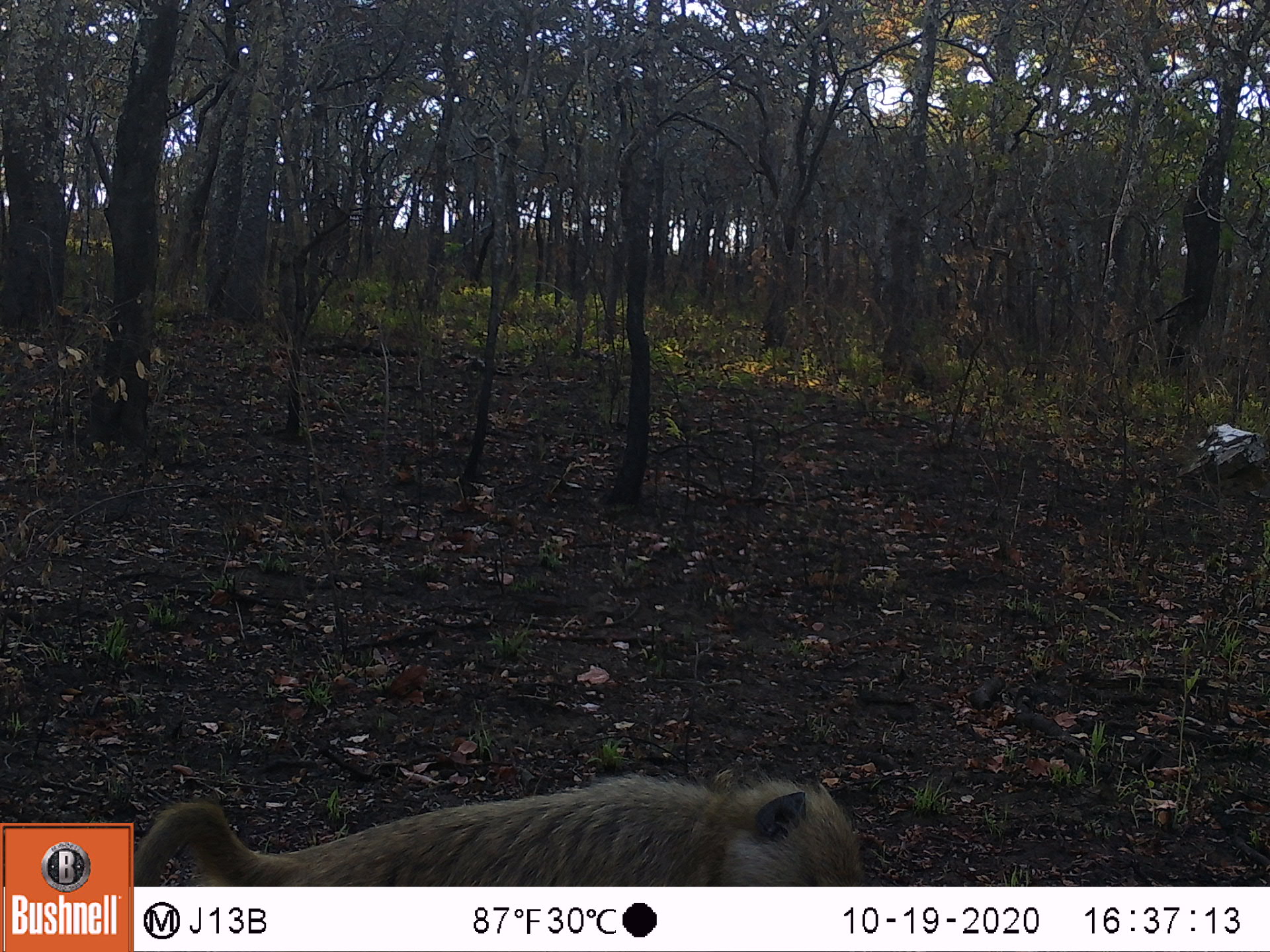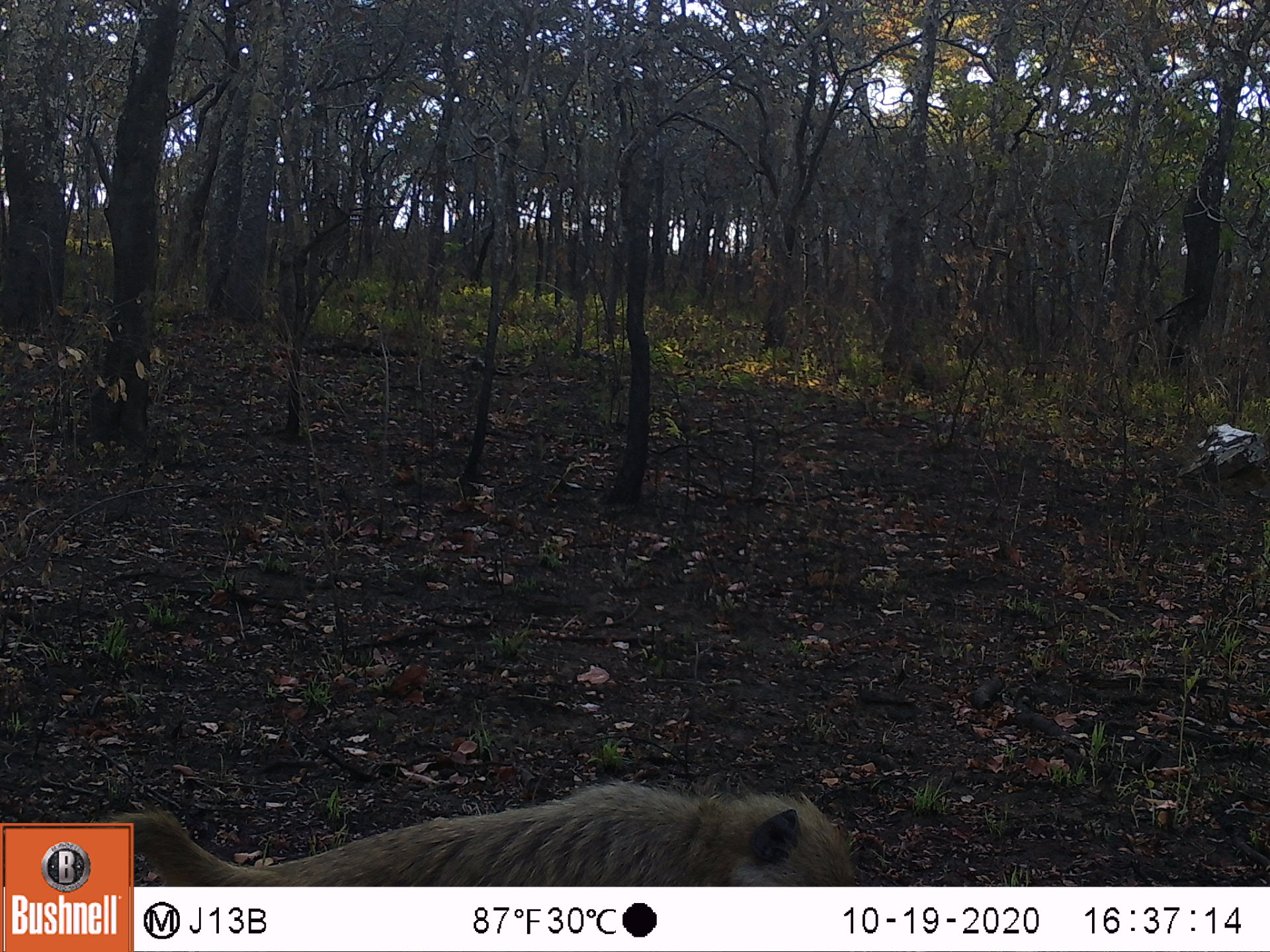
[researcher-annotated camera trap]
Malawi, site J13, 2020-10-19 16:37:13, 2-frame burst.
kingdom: Animalia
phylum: Chordata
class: Mammalia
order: Primates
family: Cercopithecidae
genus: Papio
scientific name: Papio cynocephalus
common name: yellow baboon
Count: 1.